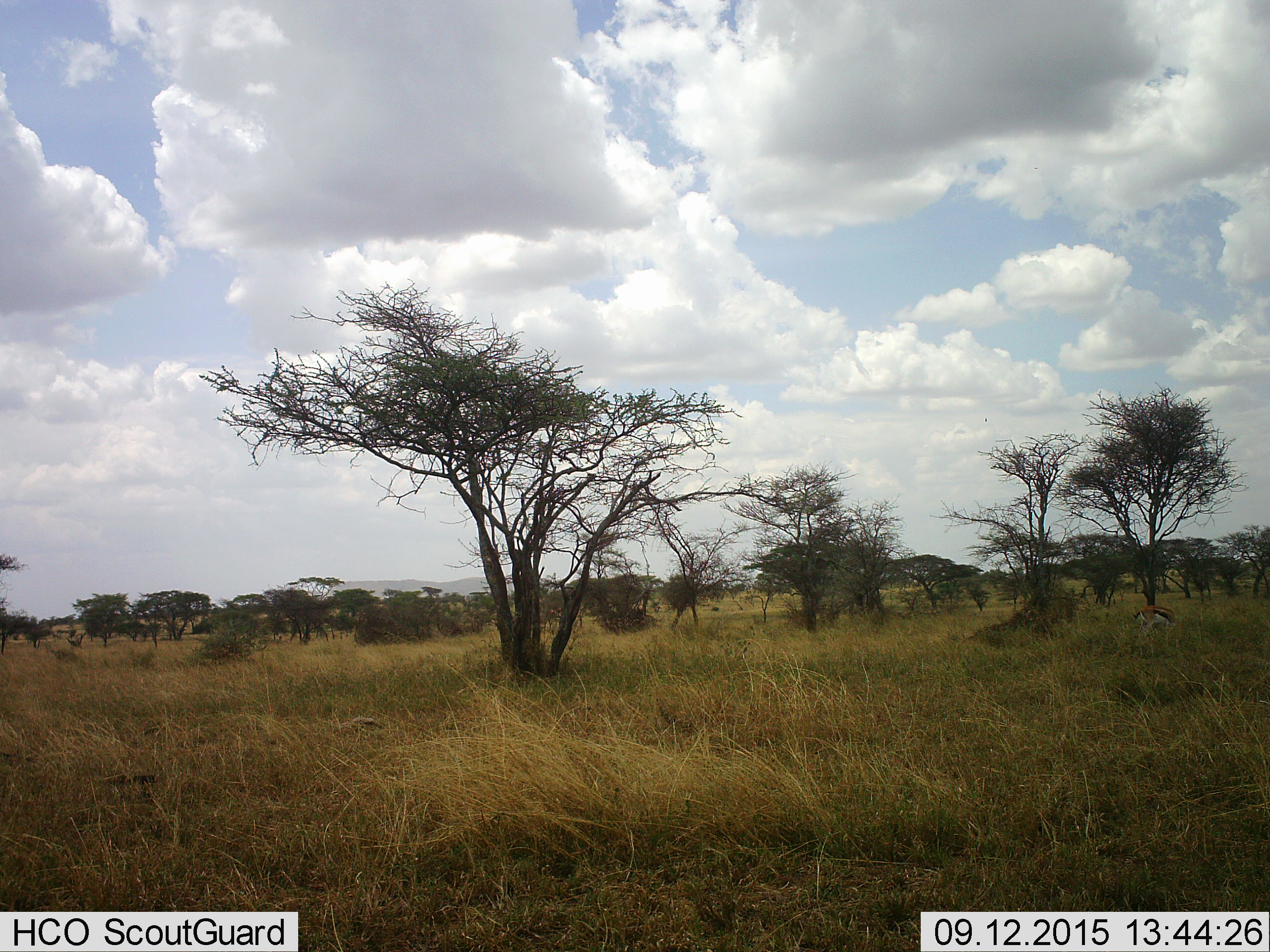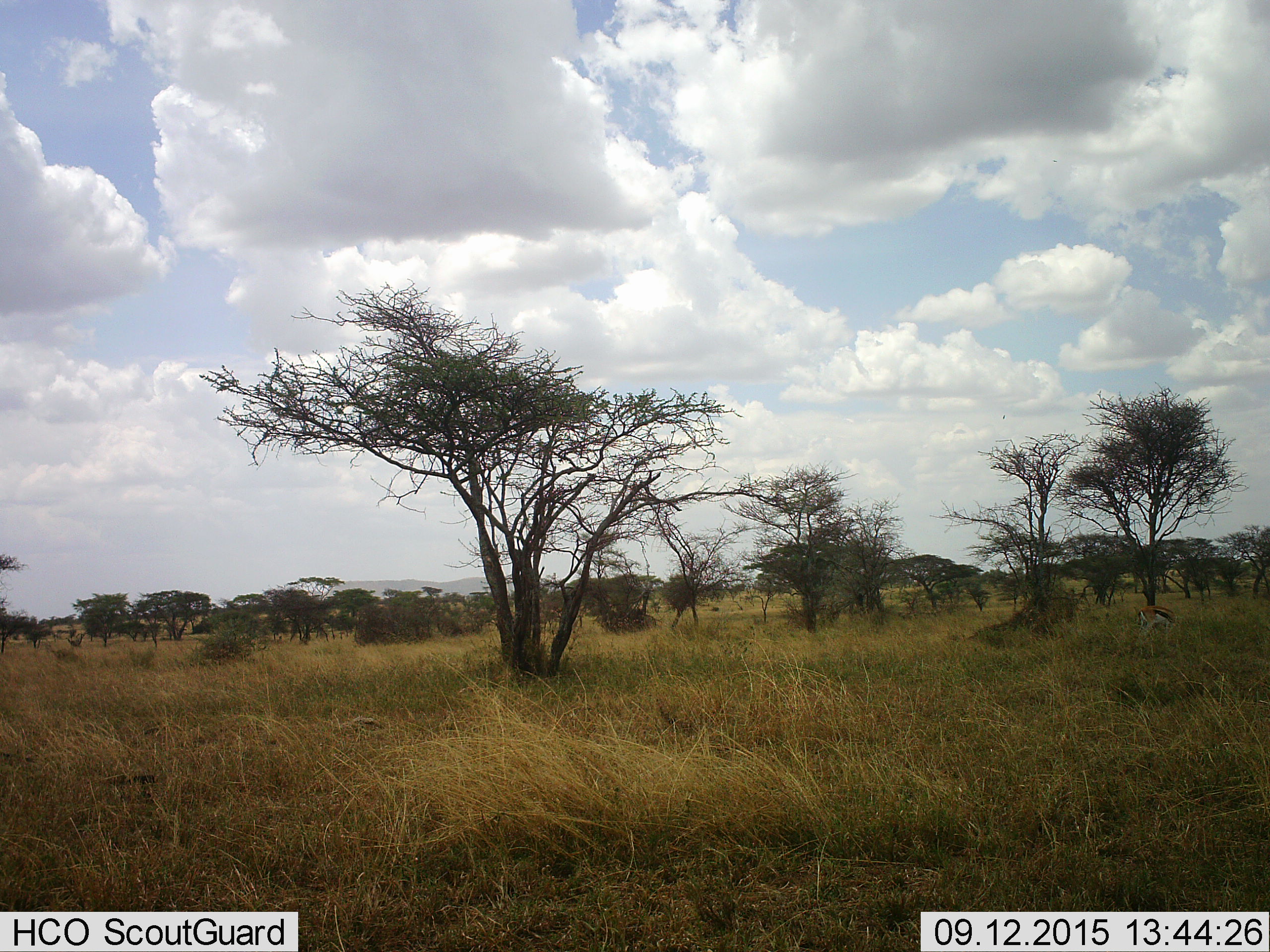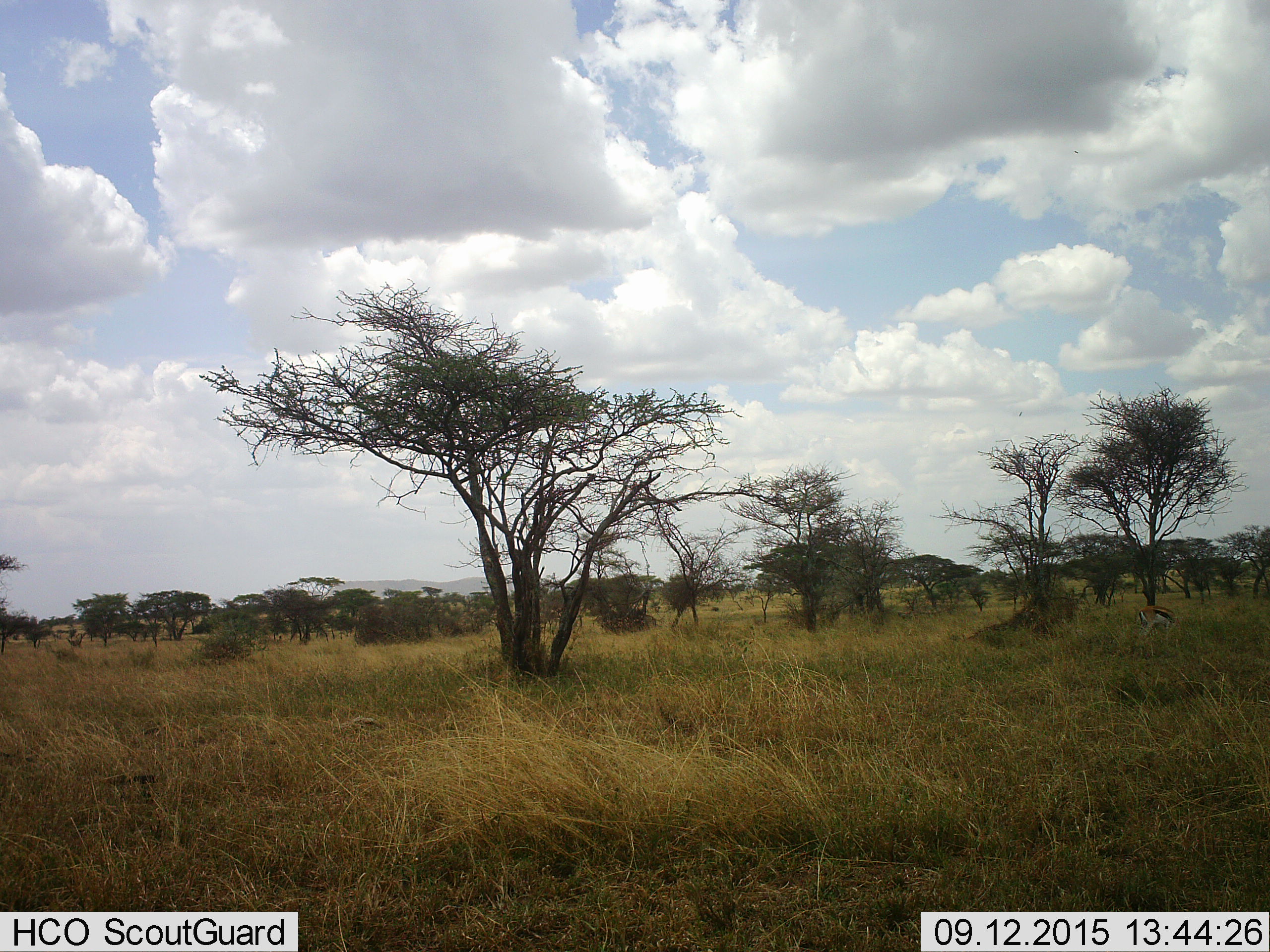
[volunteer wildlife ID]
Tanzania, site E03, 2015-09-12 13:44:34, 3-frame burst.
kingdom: Animalia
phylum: Chordata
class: Mammalia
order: Artiodactyla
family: Bovidae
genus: Eudorcas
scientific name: Eudorcas thomsonii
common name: thomson's gazelle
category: gazellethomsons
Gazellethomsons (thomson's gazelle) (Eudorcas thomsonii), count 1. Behavior (volunteer vote fractions): standing 40%, resting 7%, moving 13%, interacting 0%. Young present (vote fraction): 0%. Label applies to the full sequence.